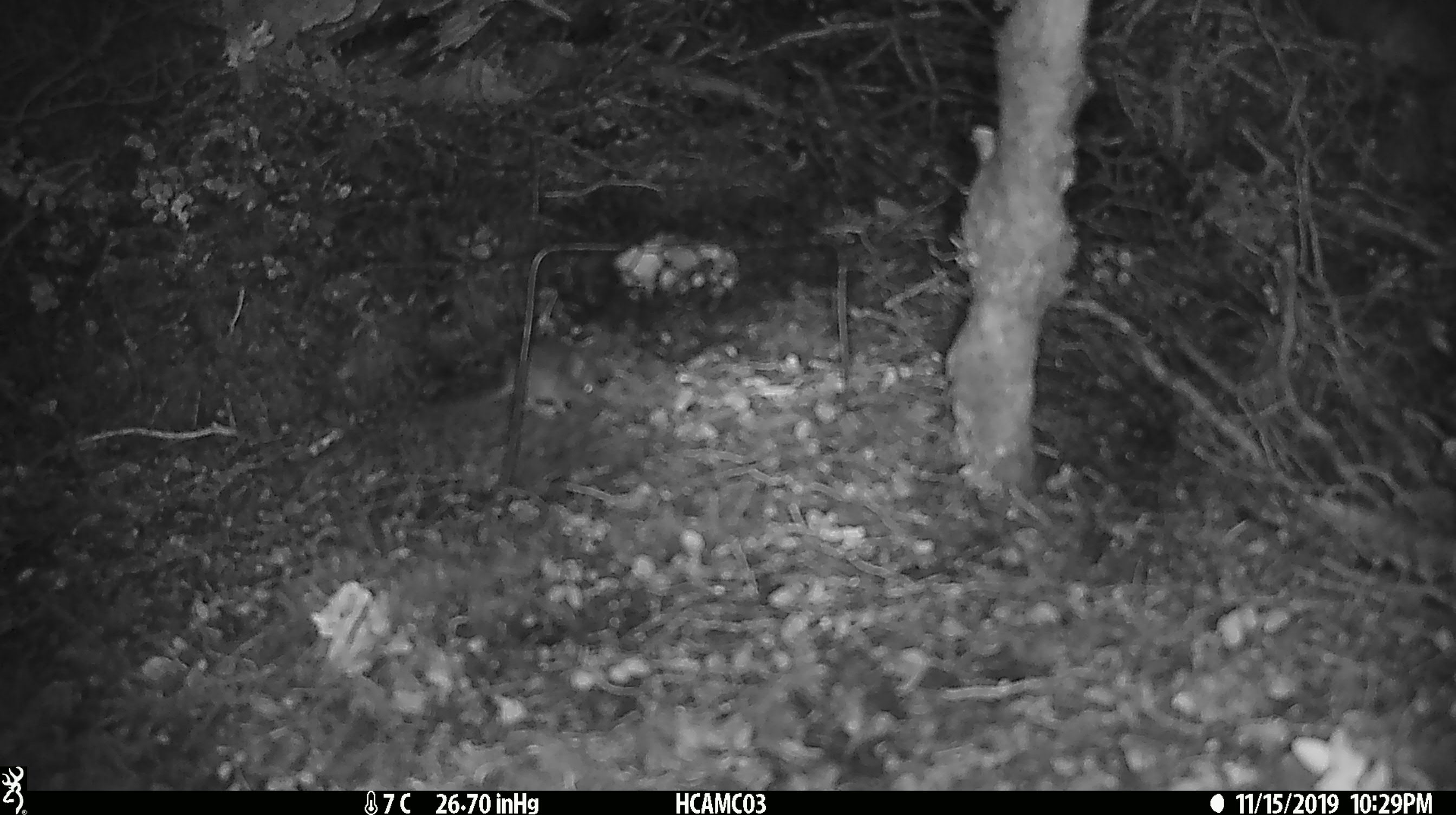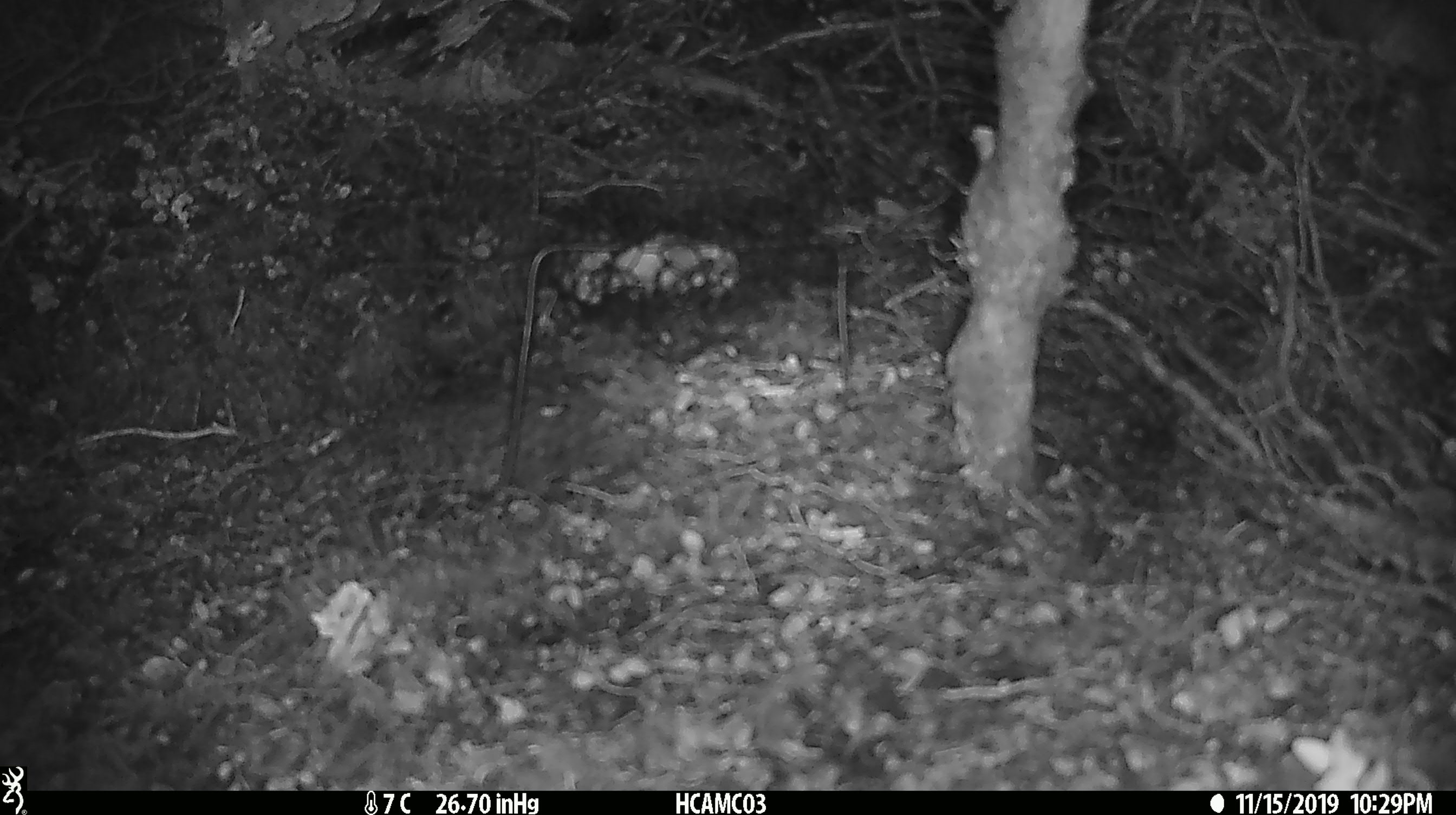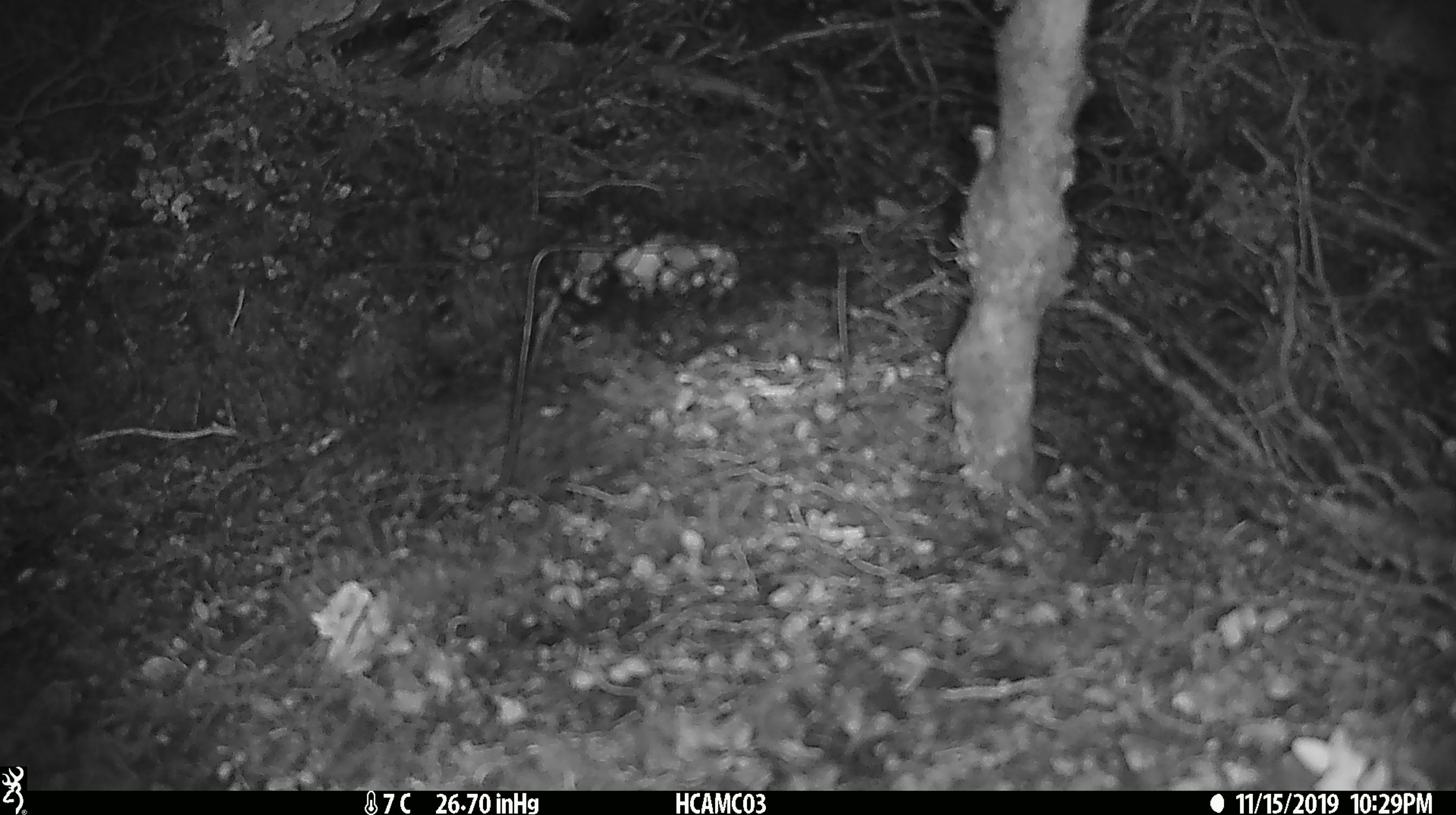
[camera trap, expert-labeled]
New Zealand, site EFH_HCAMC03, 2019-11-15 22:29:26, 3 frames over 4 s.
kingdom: Animalia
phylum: Chordata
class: Mammalia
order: Rodentia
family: Muridae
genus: Mus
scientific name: Mus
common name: mouse